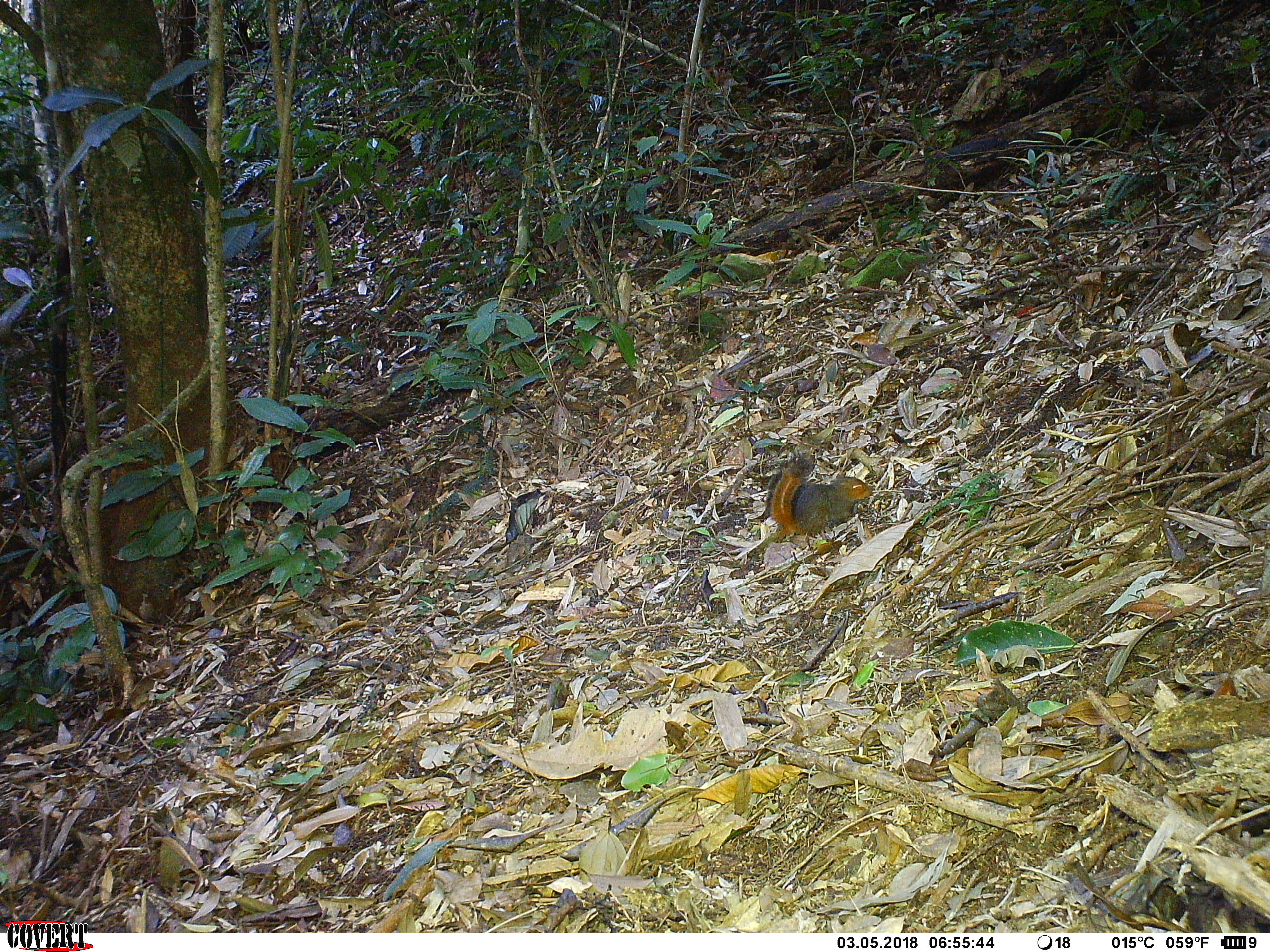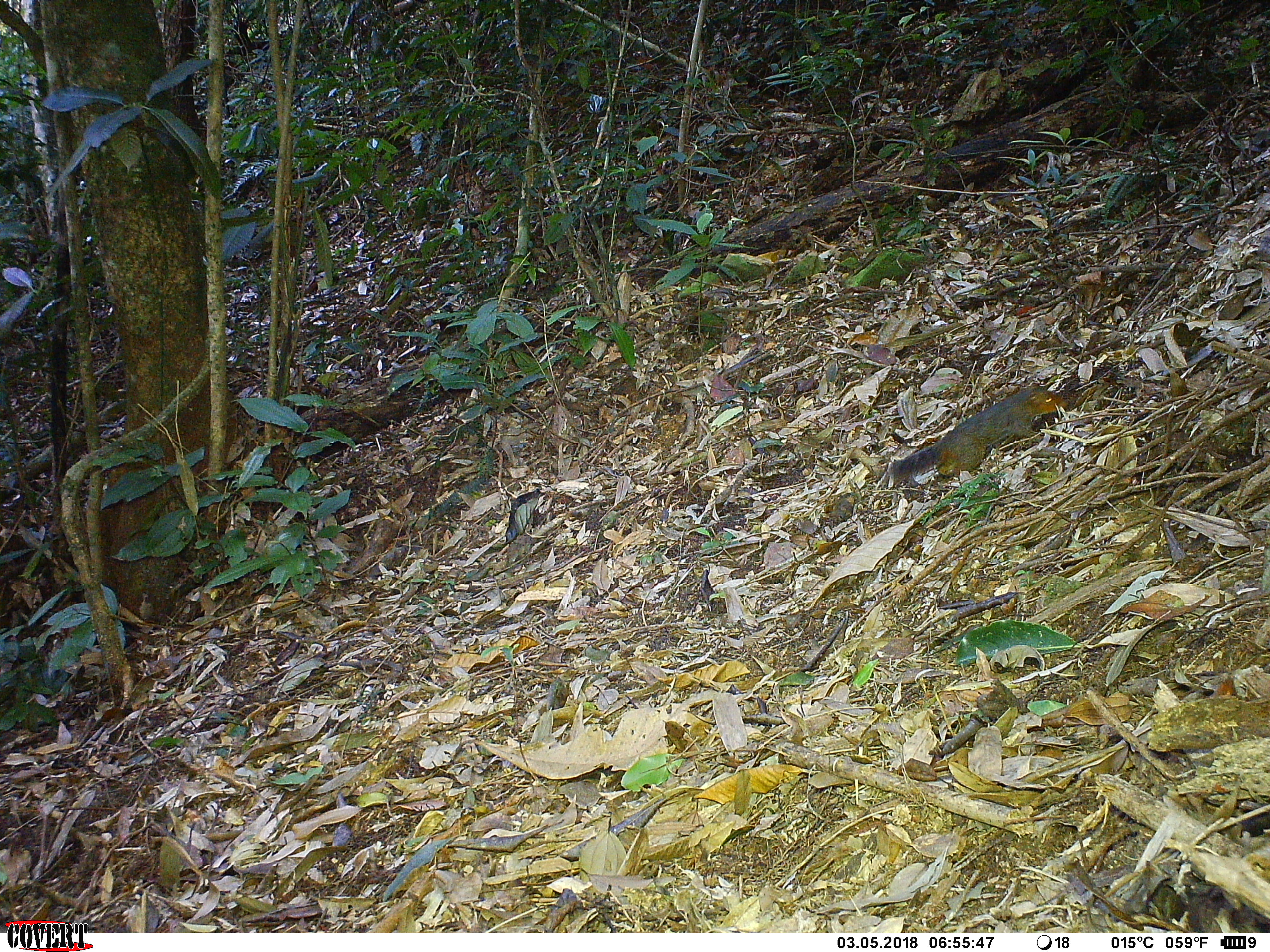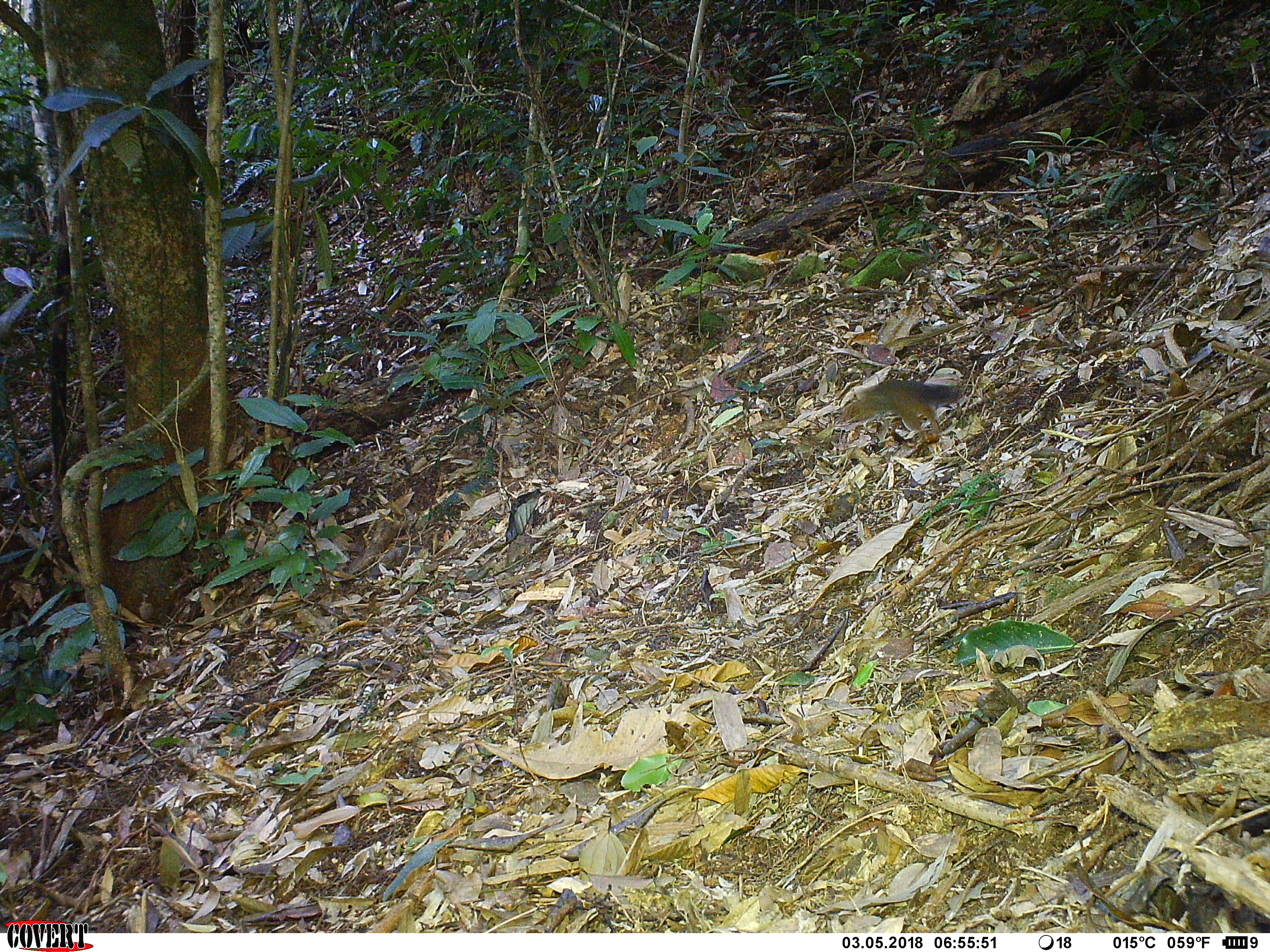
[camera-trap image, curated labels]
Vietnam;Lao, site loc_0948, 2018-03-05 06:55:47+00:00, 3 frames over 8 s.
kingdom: Animalia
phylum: Chordata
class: Mammalia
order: Rodentia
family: Sciuridae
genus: Dremomys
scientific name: Dremomys rufigenis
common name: red-cheeked squirrel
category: red cheeked squirrel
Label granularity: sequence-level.